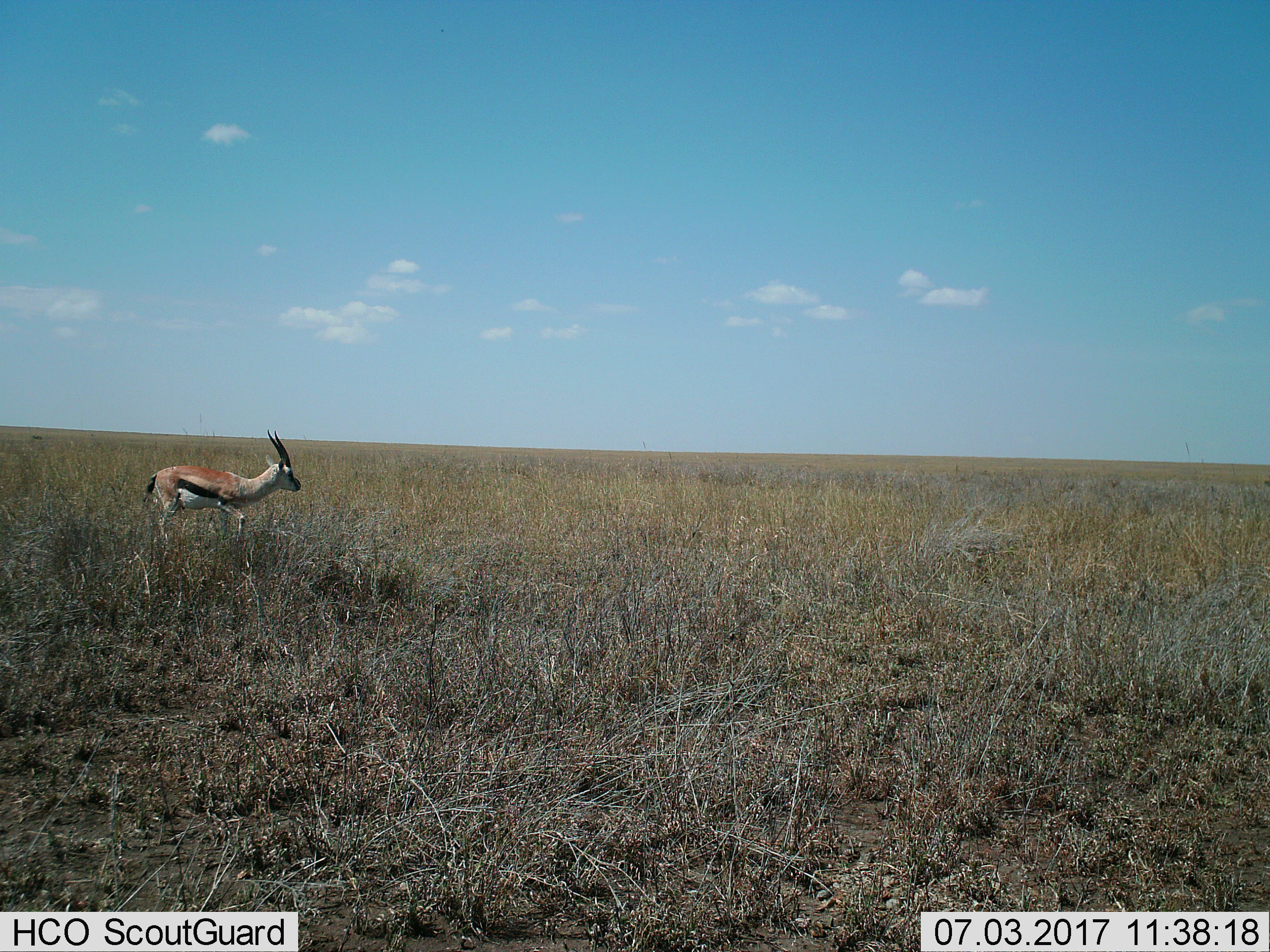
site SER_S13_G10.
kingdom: Animalia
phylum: Chordata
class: Mammalia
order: Artiodactyla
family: Bovidae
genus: Eudorcas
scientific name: Eudorcas thomsonii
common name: thomson's gazelle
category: gazellethomsons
Gazellethomsons (thomson's gazelle) (Eudorcas thomsonii), count 1. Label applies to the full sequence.